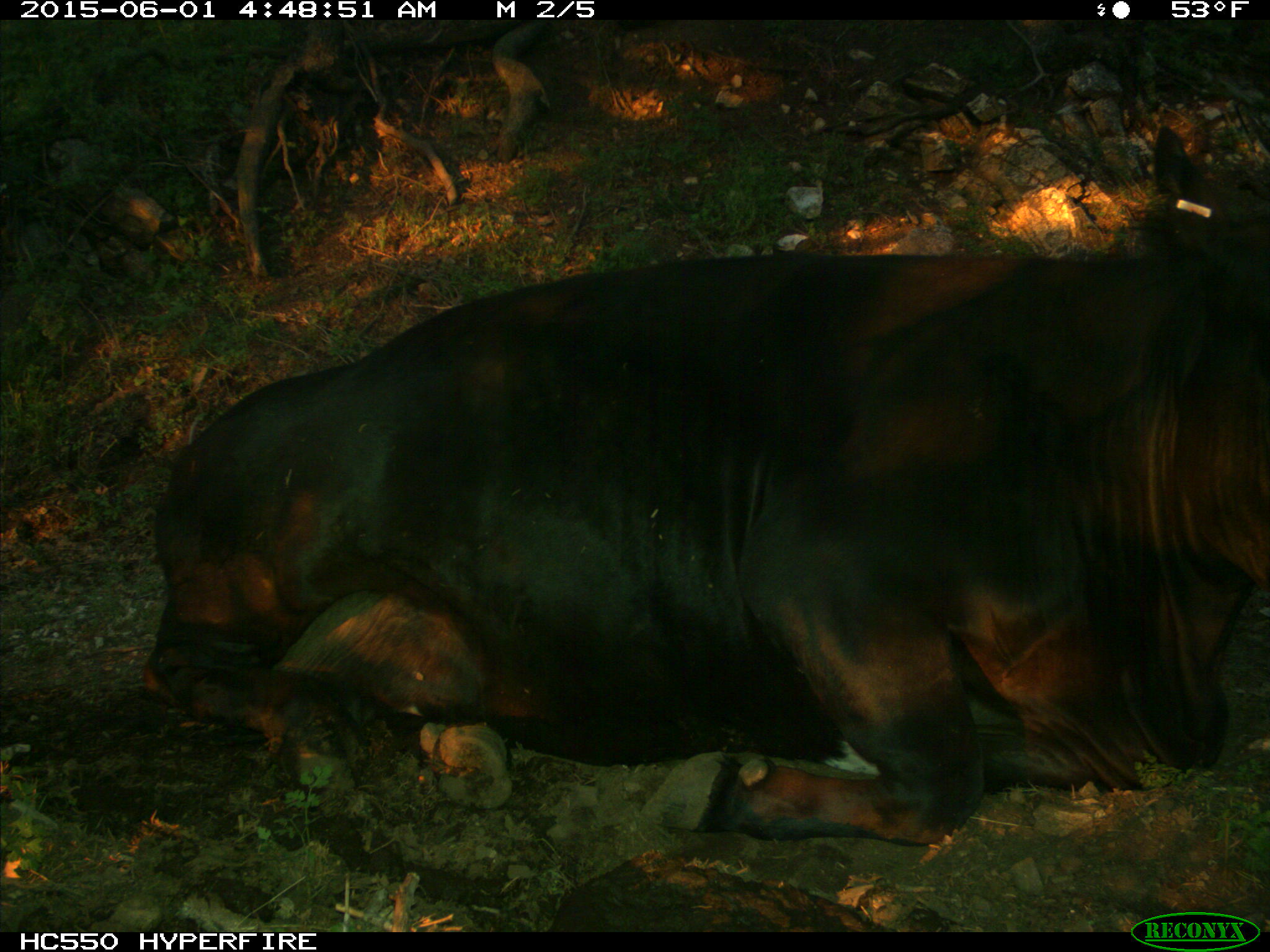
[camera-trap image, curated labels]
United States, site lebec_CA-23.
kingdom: Animalia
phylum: Chordata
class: Mammalia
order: Artiodactyla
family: Bovidae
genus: Bos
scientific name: Bos taurus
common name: domestic cow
Bos taurus (domestic cow).